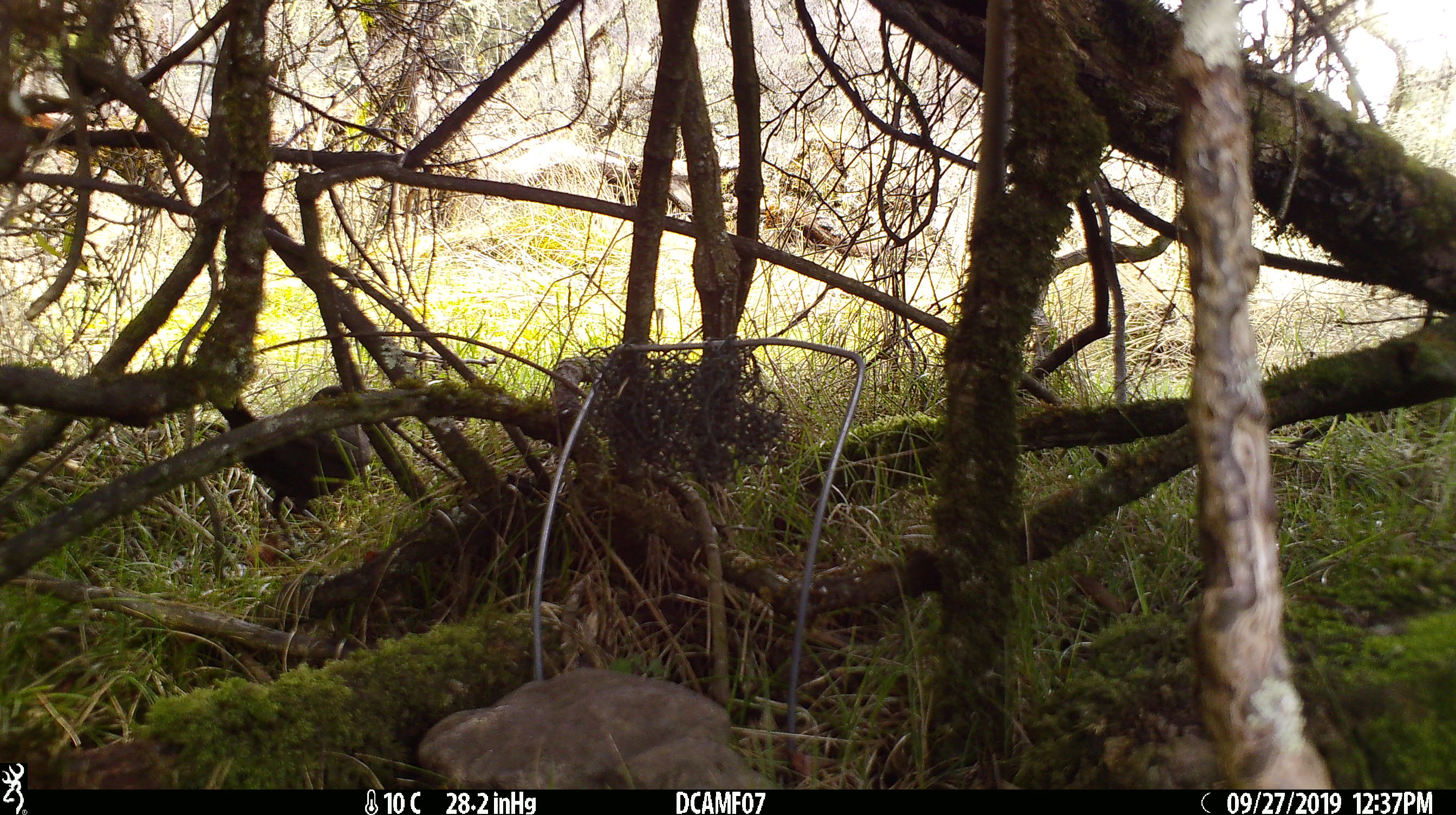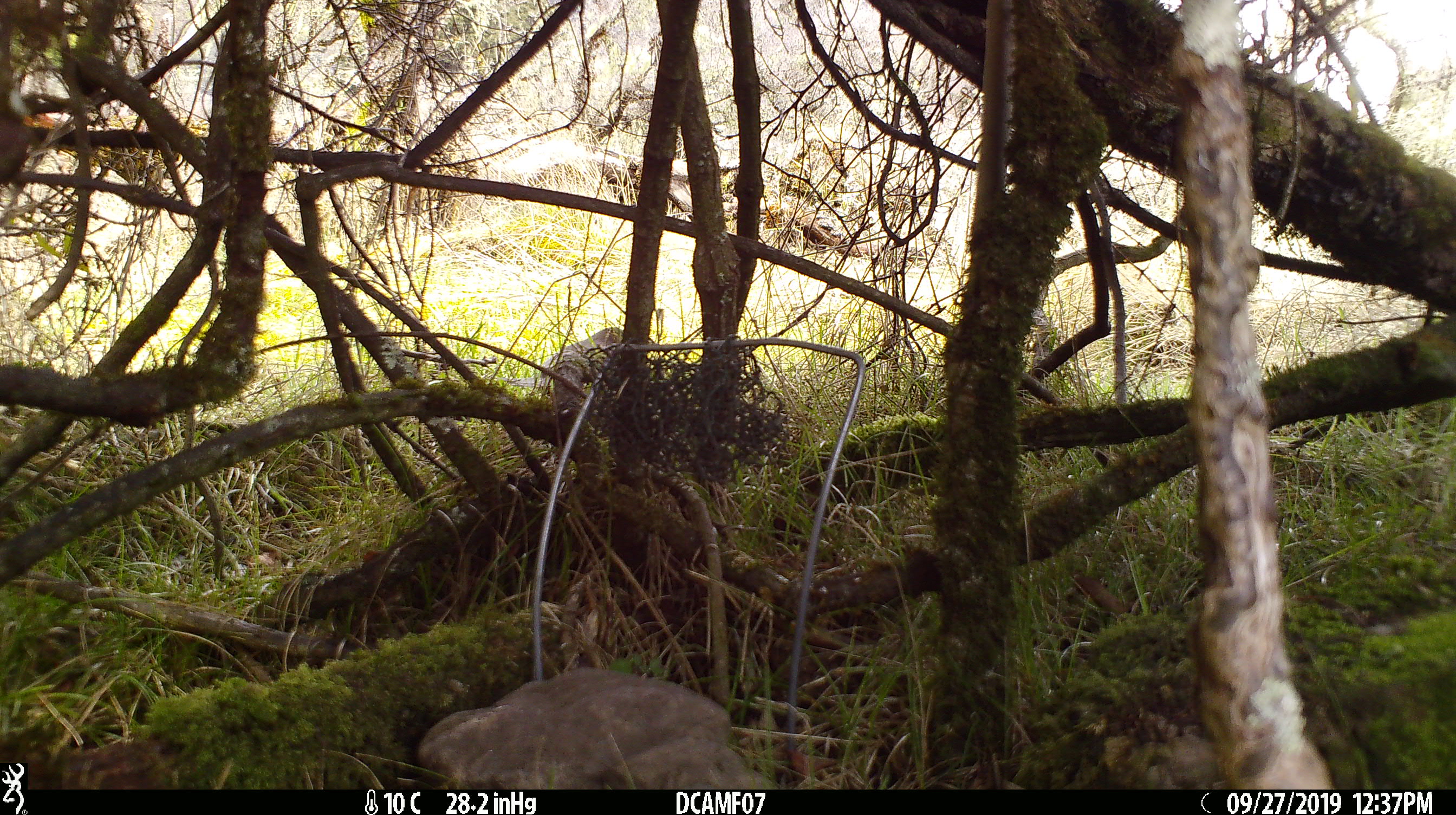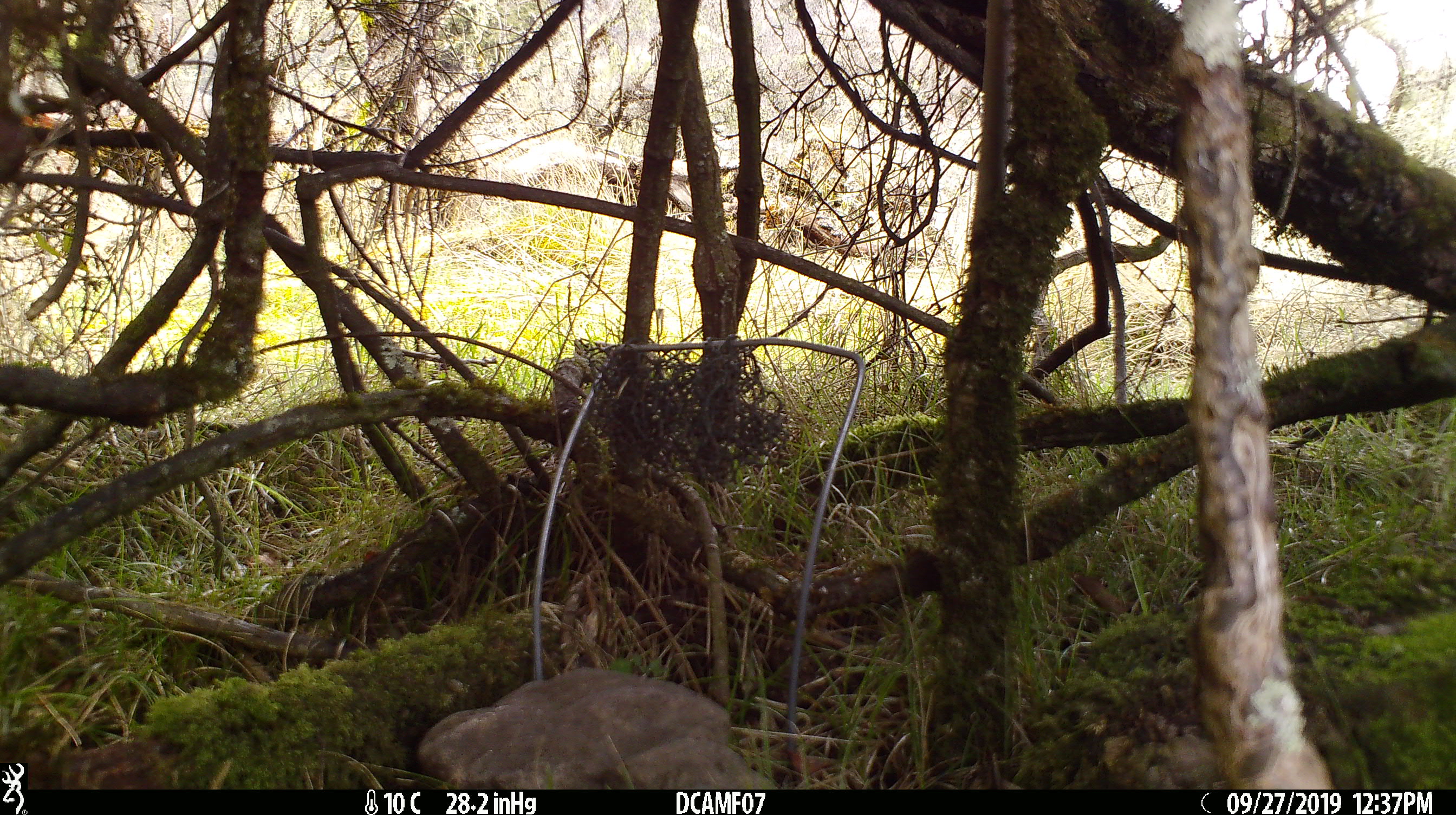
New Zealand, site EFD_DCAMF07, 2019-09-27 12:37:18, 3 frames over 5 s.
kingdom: Animalia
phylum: Chordata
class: Aves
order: Passeriformes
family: Turdidae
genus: Turdus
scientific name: Turdus philomelos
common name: song thrush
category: thrush